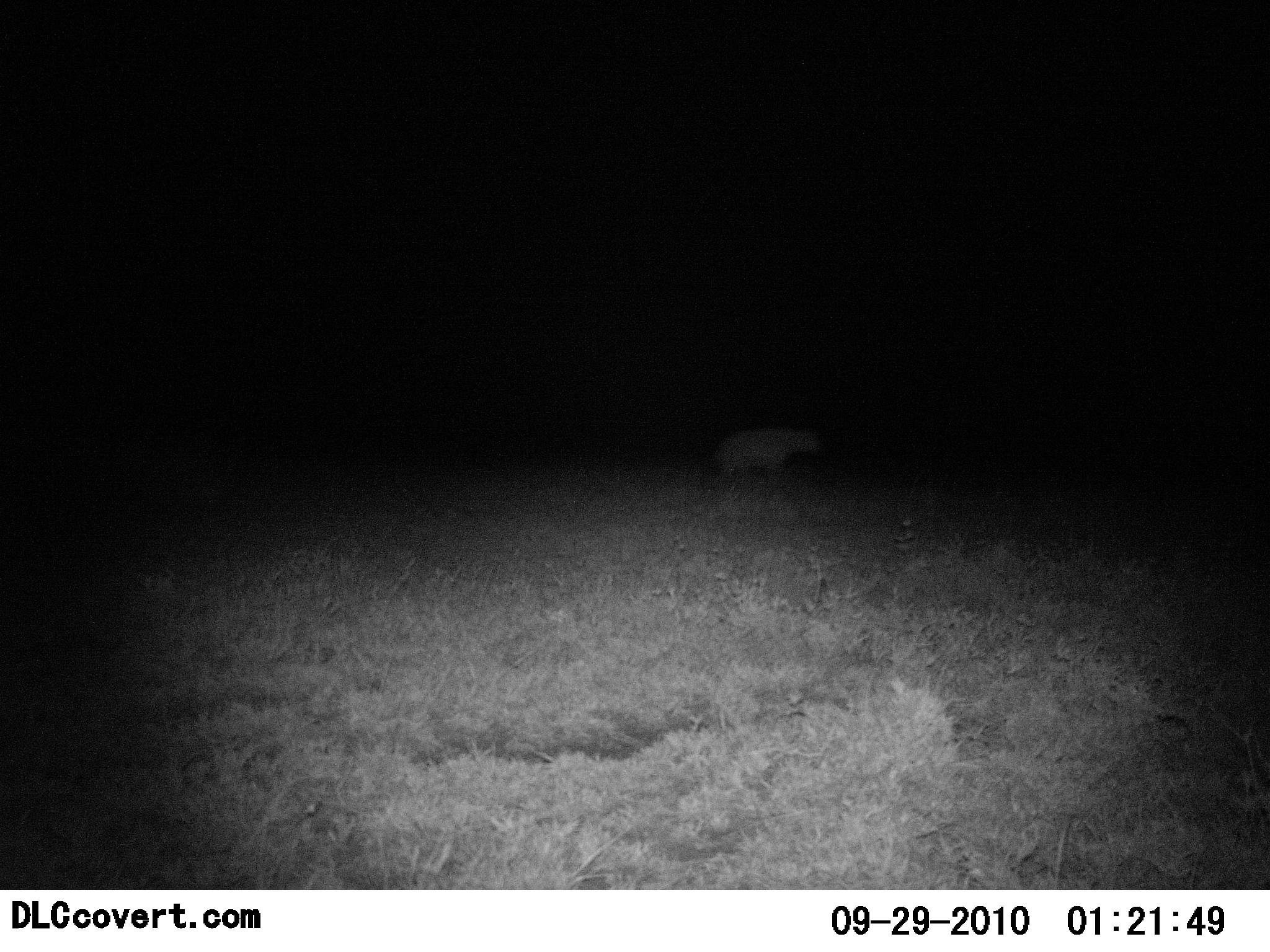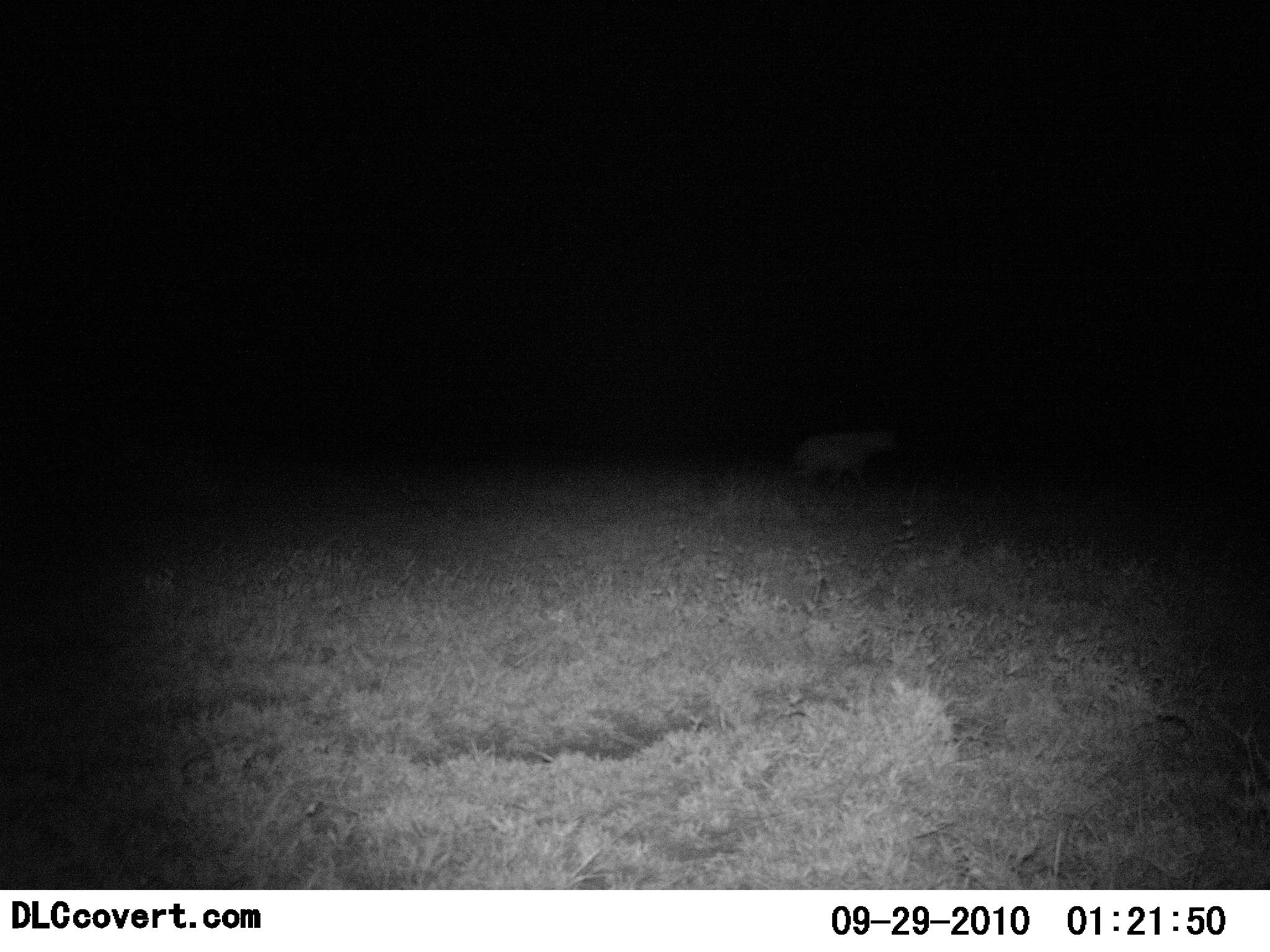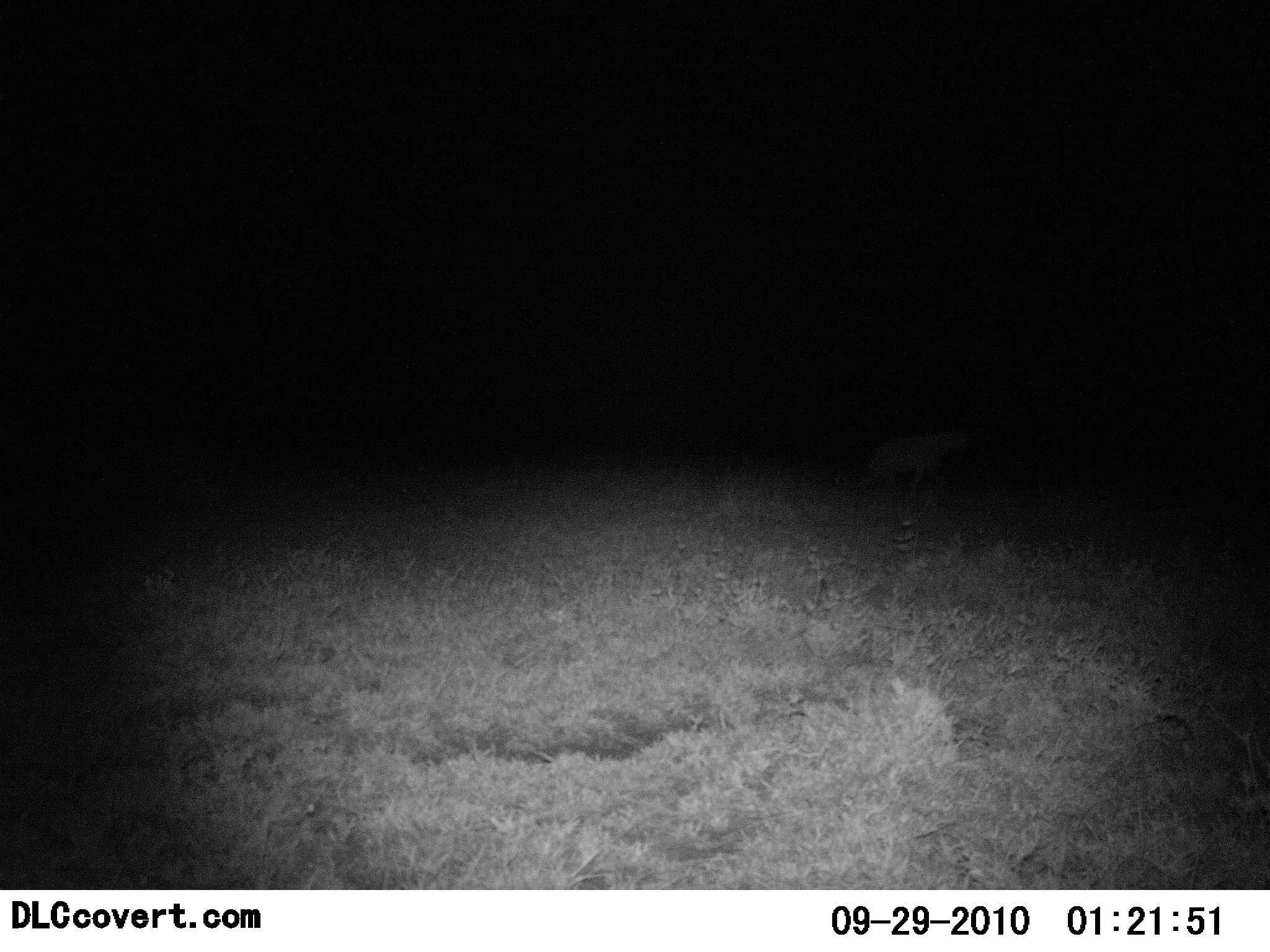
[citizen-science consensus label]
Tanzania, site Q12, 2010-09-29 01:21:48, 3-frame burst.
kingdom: Animalia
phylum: Chordata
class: Mammalia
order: Carnivora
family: Hyaenidae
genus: Crocuta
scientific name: Crocuta crocuta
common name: spotted hyena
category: hyenaspotted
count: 1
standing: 18%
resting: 0%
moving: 94%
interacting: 0%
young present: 0%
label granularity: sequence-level